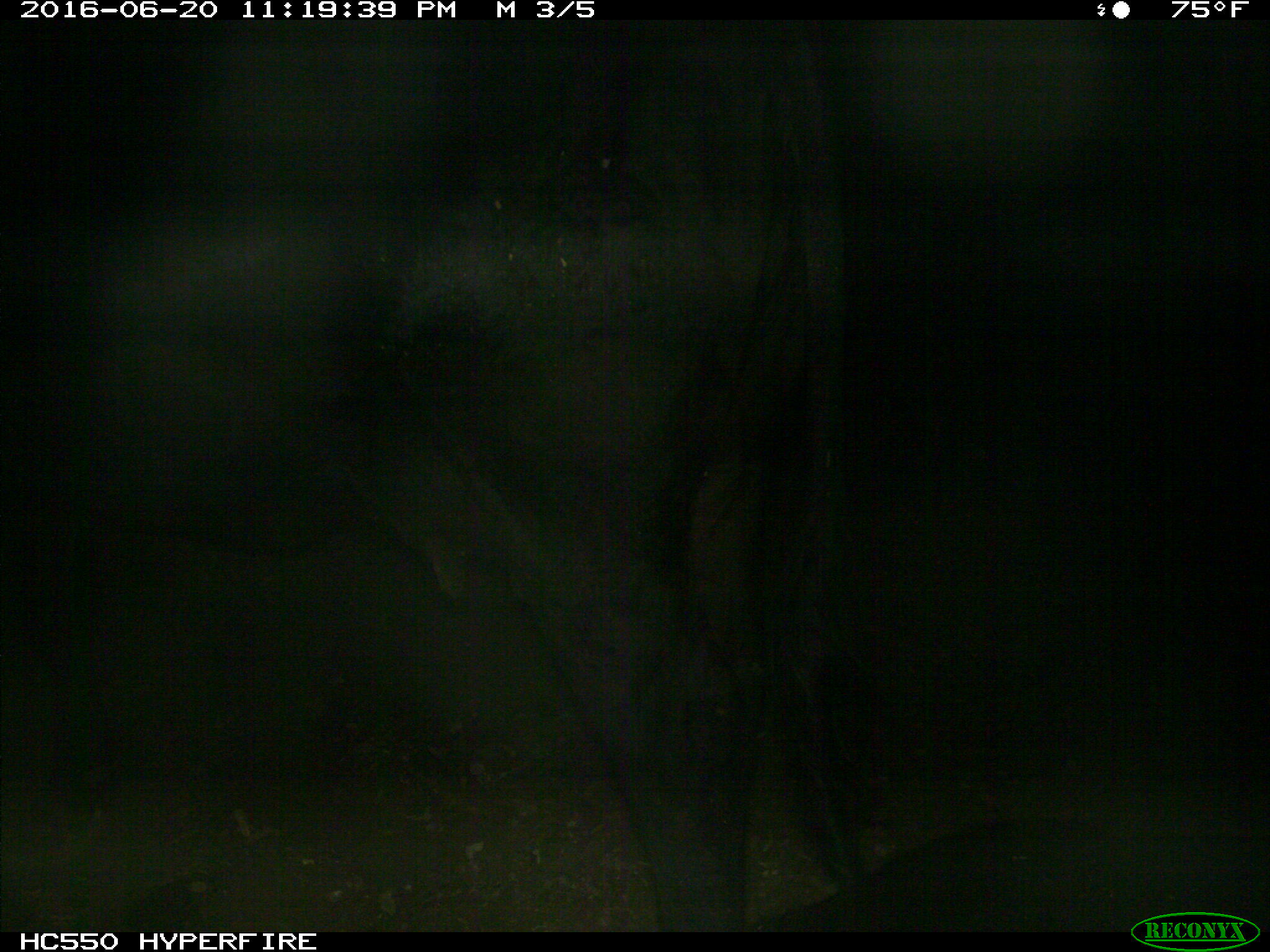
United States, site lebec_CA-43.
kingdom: Animalia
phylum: Chordata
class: Mammalia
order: Artiodactyla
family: Bovidae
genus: Bos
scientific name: Bos taurus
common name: domestic cow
Bos taurus (domestic cow).